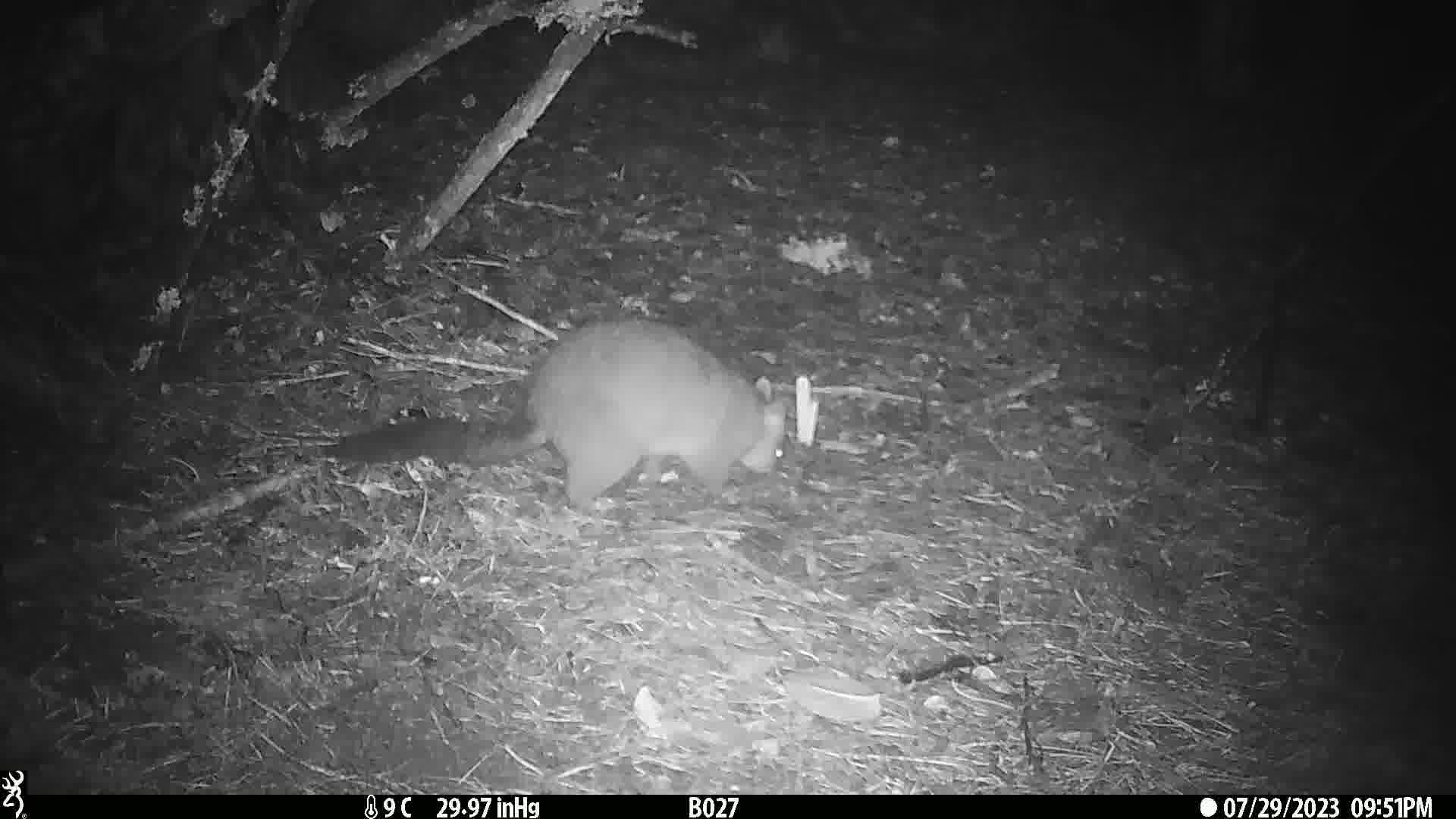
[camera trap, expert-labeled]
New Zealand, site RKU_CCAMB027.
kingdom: Animalia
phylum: Chordata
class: Mammalia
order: Diprotodontia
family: Phalangeridae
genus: Trichosurus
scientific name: Trichosurus vulpecula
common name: common brushtail possum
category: possum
Possum (common brushtail possum) (Trichosurus vulpecula).